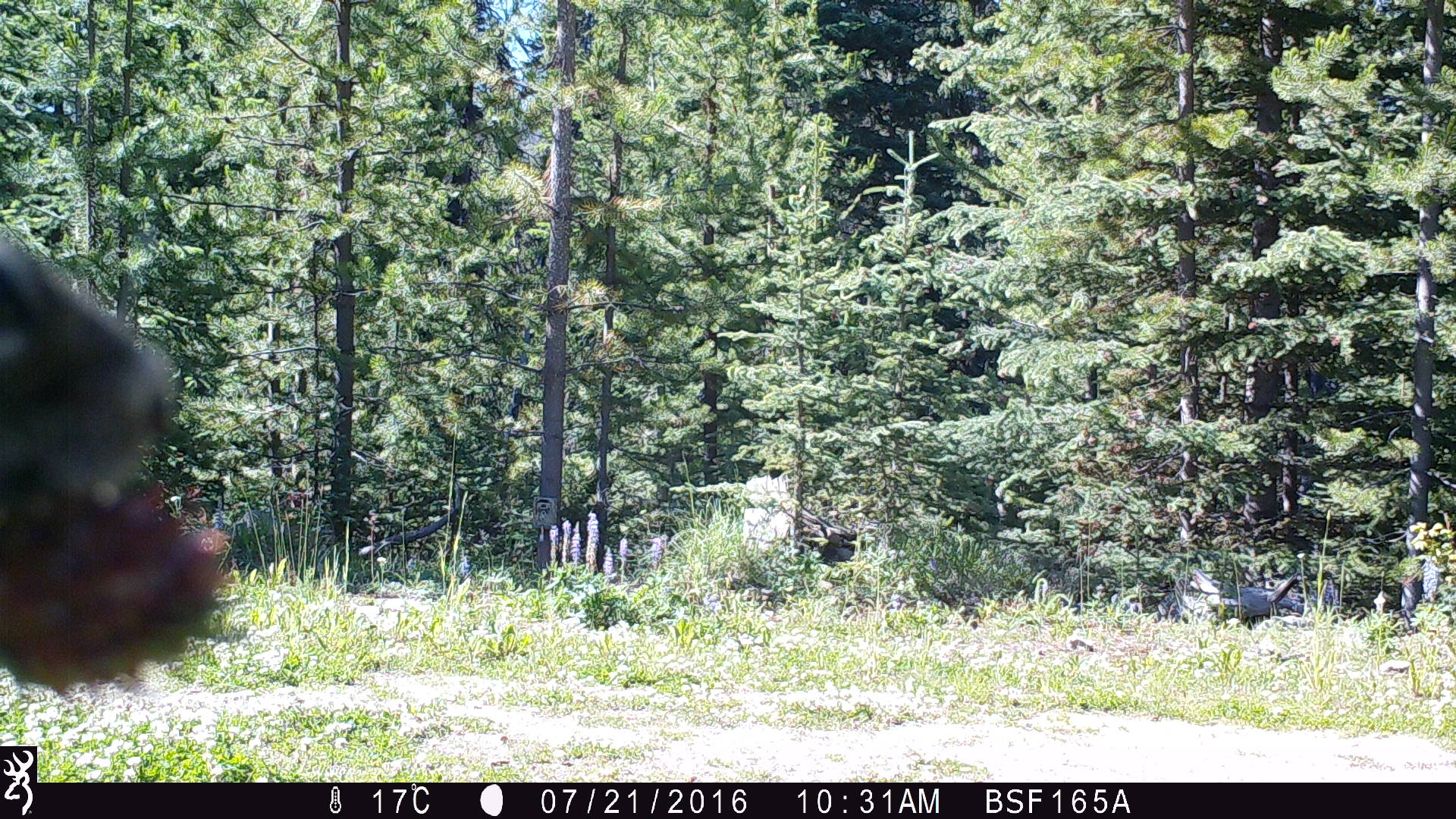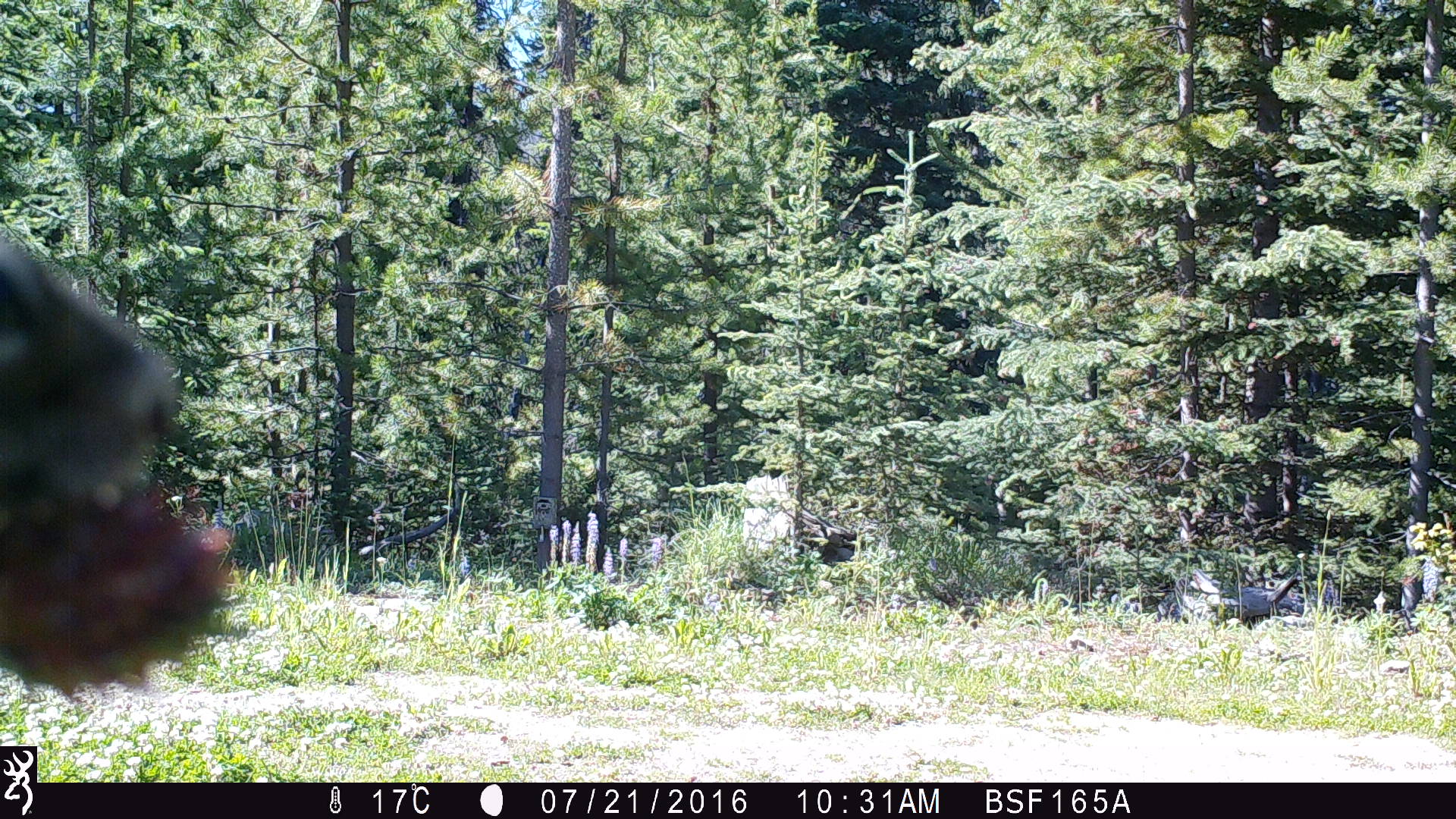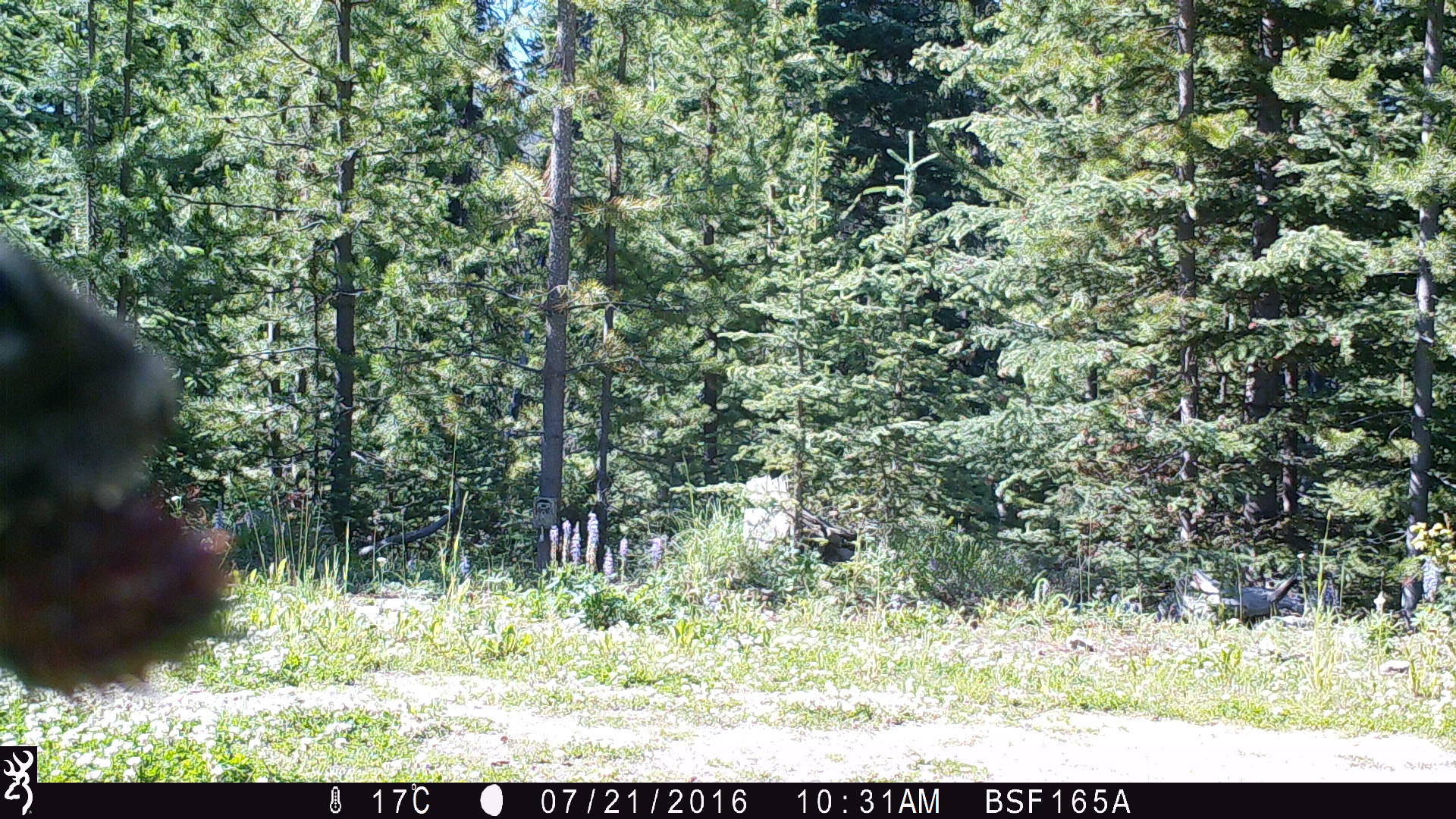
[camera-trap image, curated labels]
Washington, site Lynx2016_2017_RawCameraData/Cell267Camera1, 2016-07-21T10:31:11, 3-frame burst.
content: unidentified animal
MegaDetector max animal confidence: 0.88